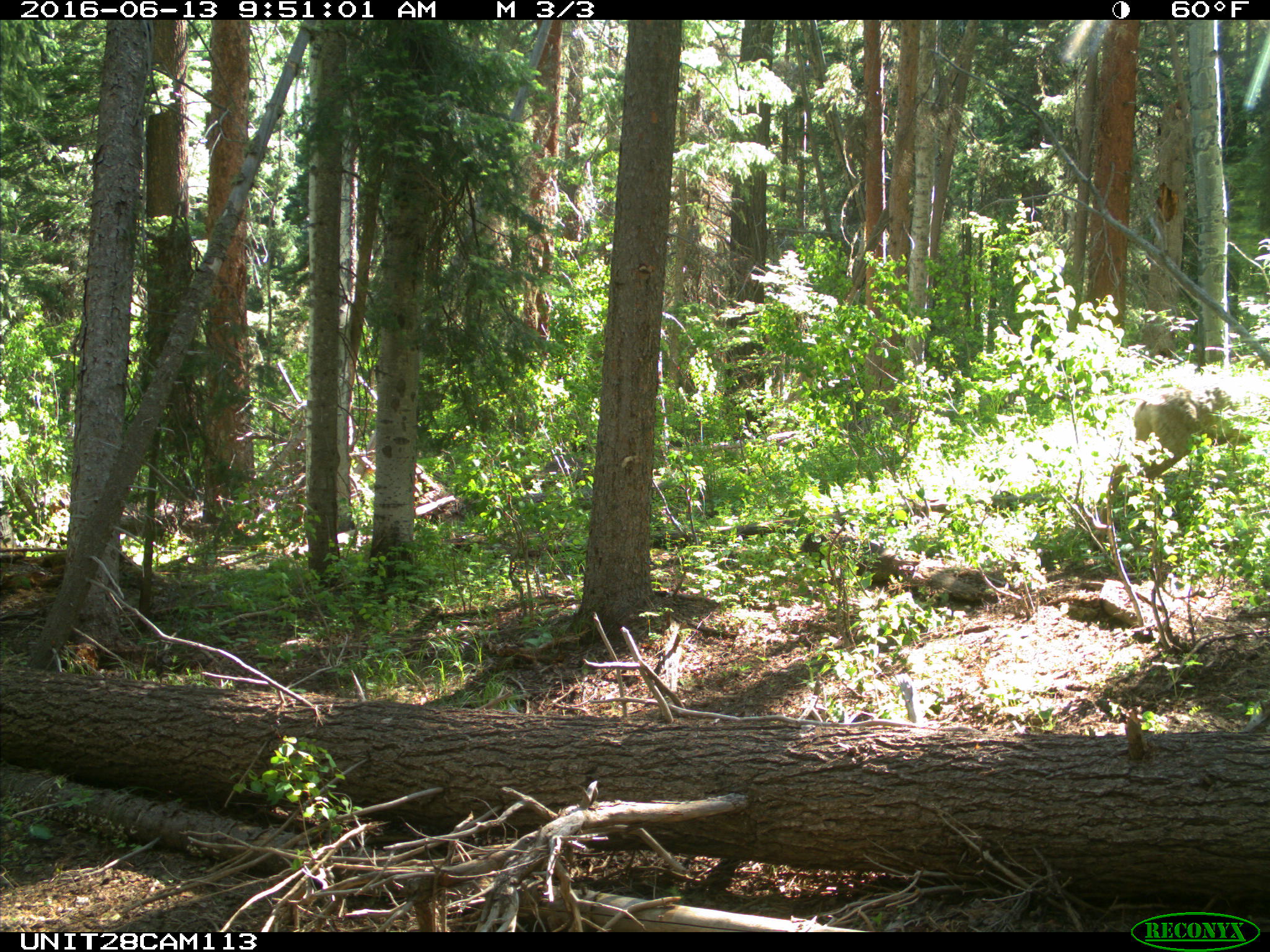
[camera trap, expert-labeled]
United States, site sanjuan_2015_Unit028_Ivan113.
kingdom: Animalia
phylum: Chordata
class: Mammalia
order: Artiodactyla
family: Cervidae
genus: Odocoileus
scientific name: Odocoileus hemionus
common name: mule deer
Odocoileus hemionus (mule deer).